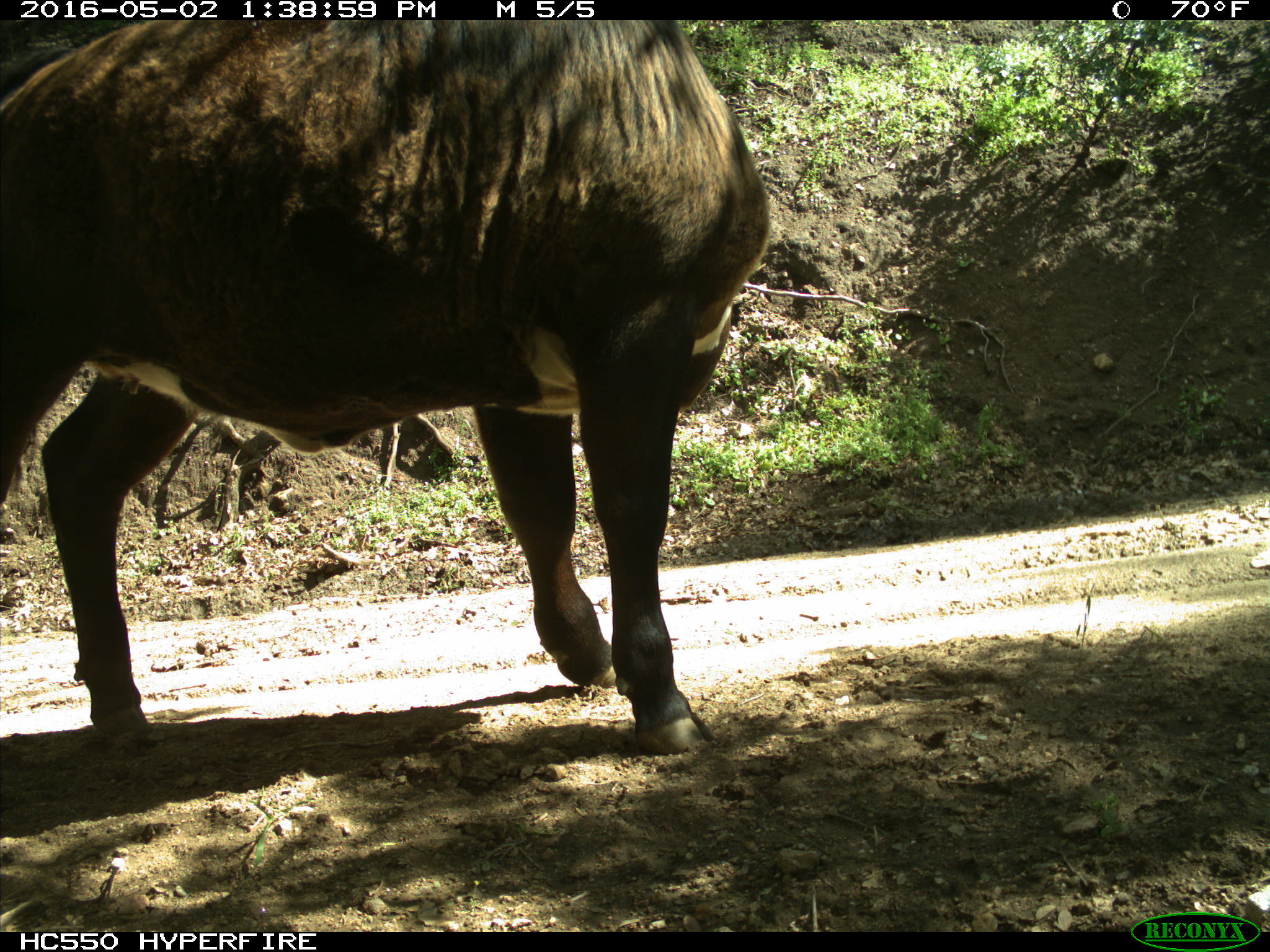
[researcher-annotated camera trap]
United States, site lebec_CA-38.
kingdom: Animalia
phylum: Chordata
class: Mammalia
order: Artiodactyla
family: Bovidae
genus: Bos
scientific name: Bos taurus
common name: domestic cow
Bos taurus (domestic cow).